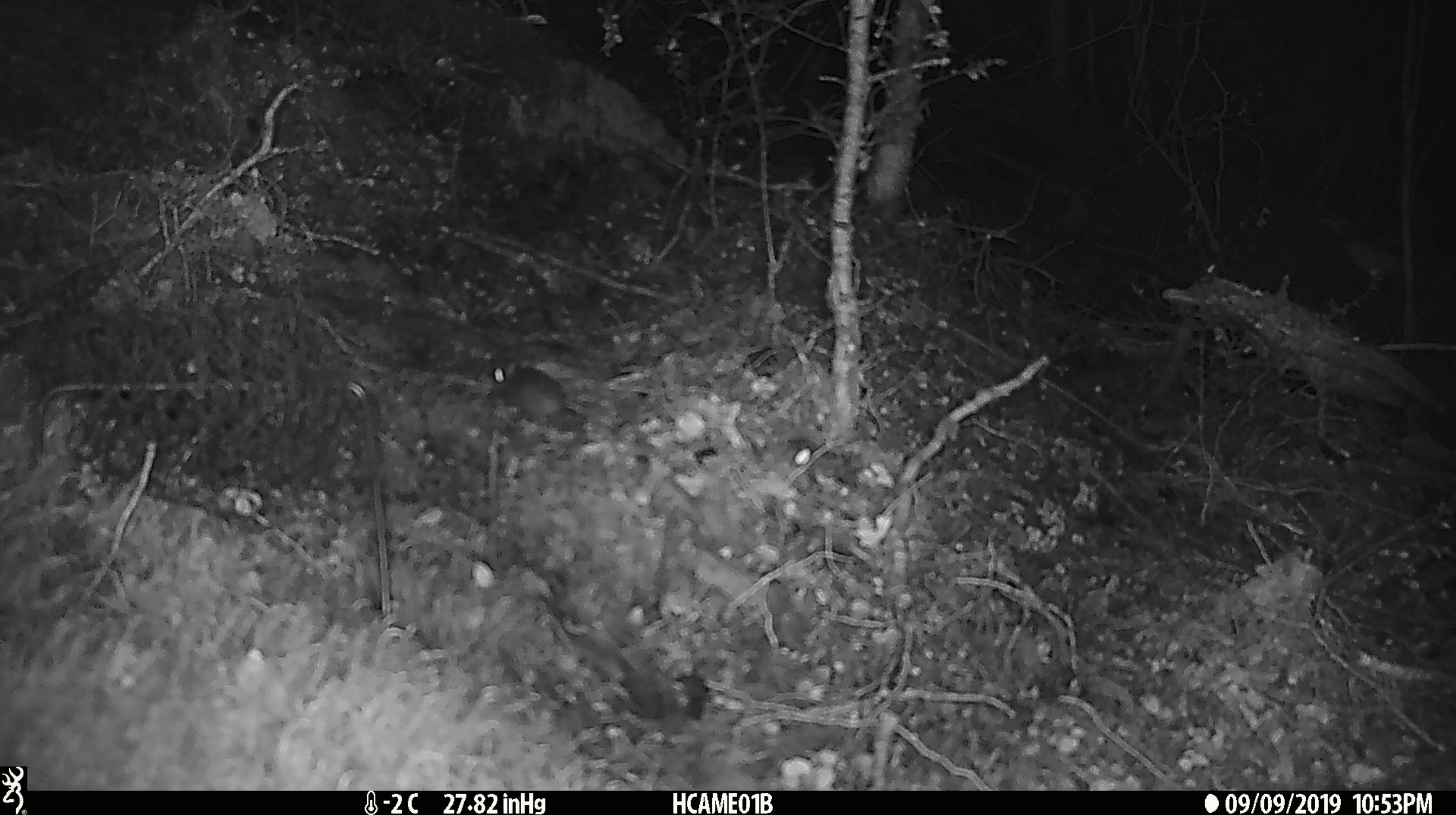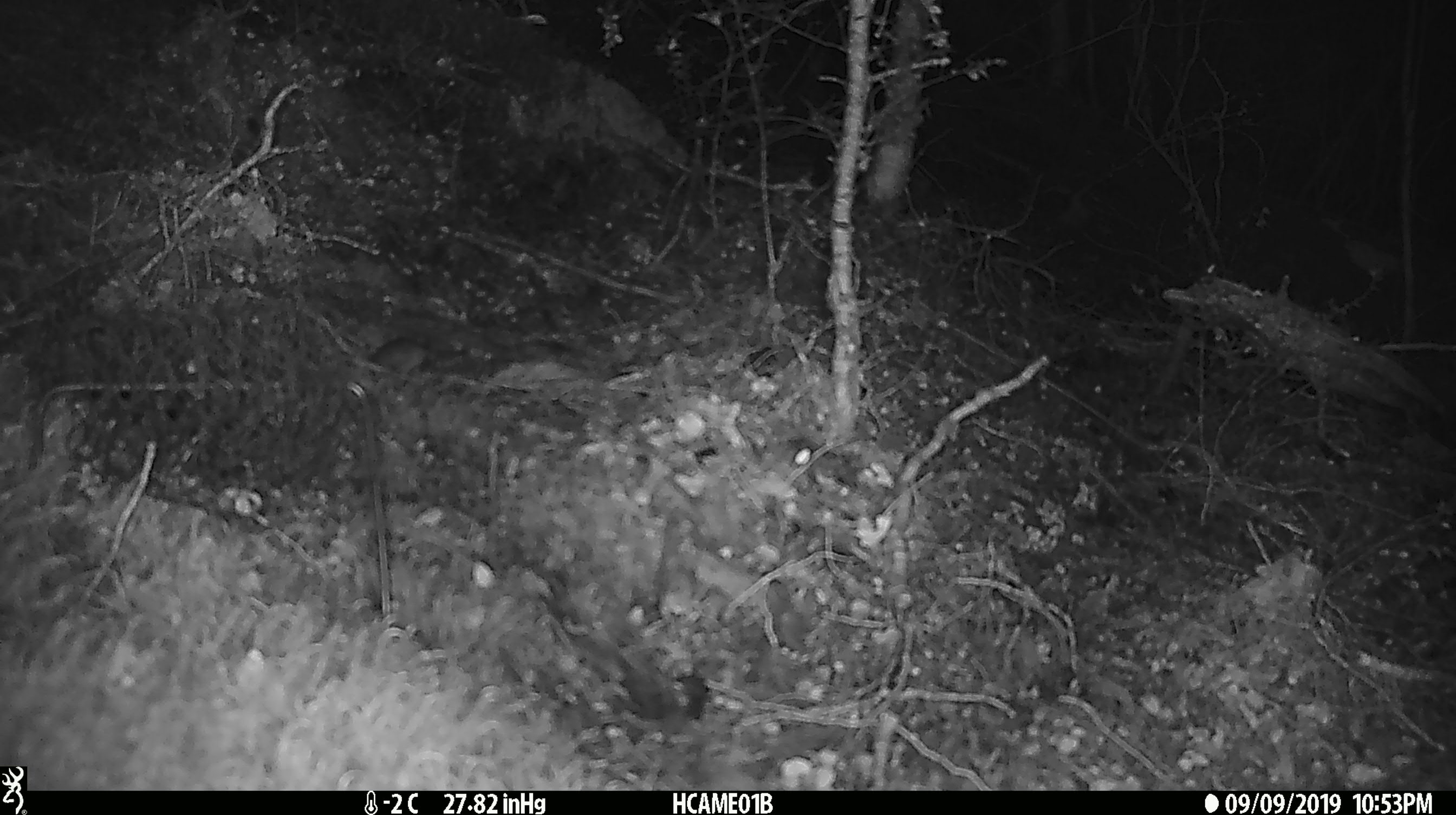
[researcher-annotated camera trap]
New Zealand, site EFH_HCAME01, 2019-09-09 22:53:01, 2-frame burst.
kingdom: Animalia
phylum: Chordata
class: Mammalia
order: Rodentia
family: Muridae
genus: Mus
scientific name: Mus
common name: mouse